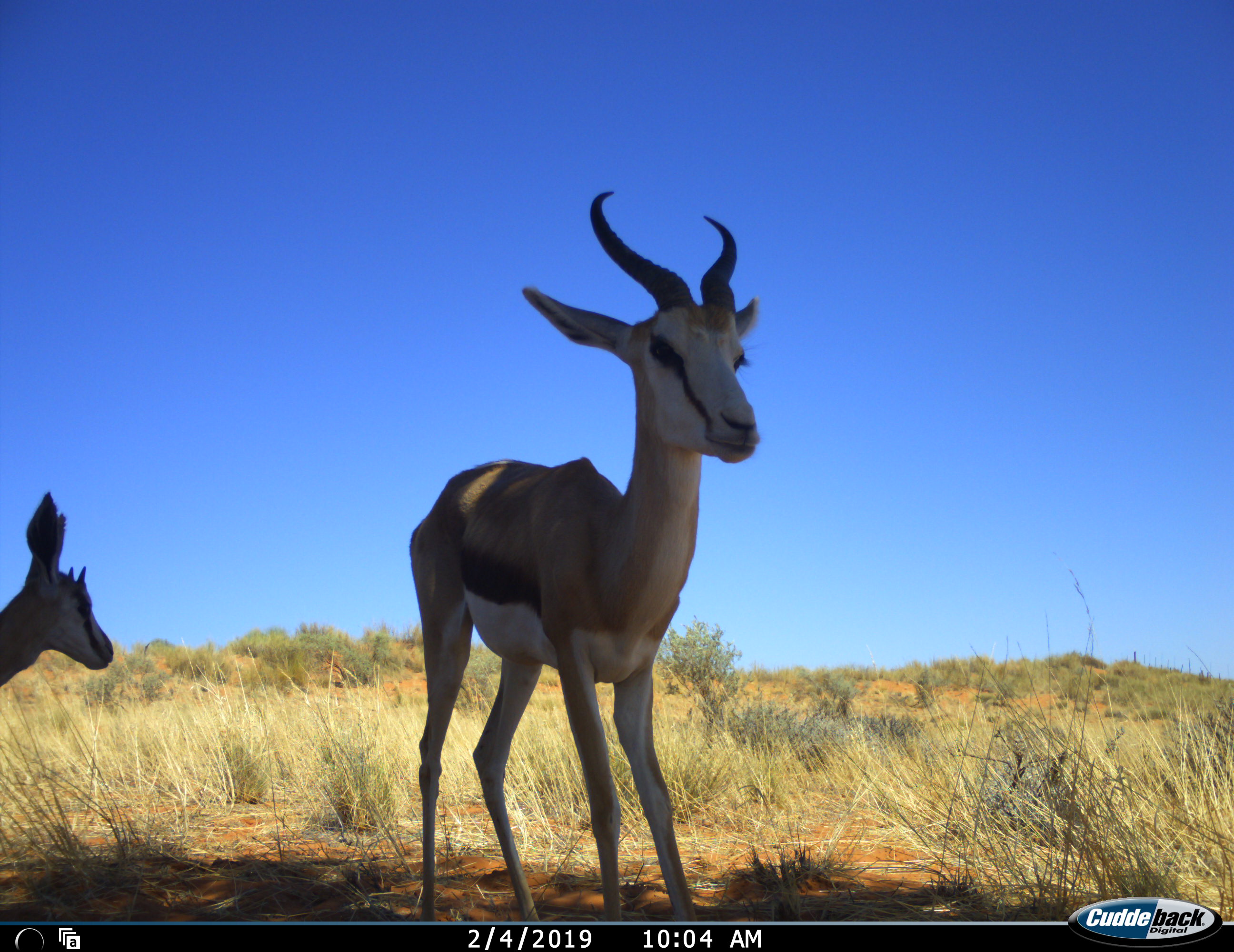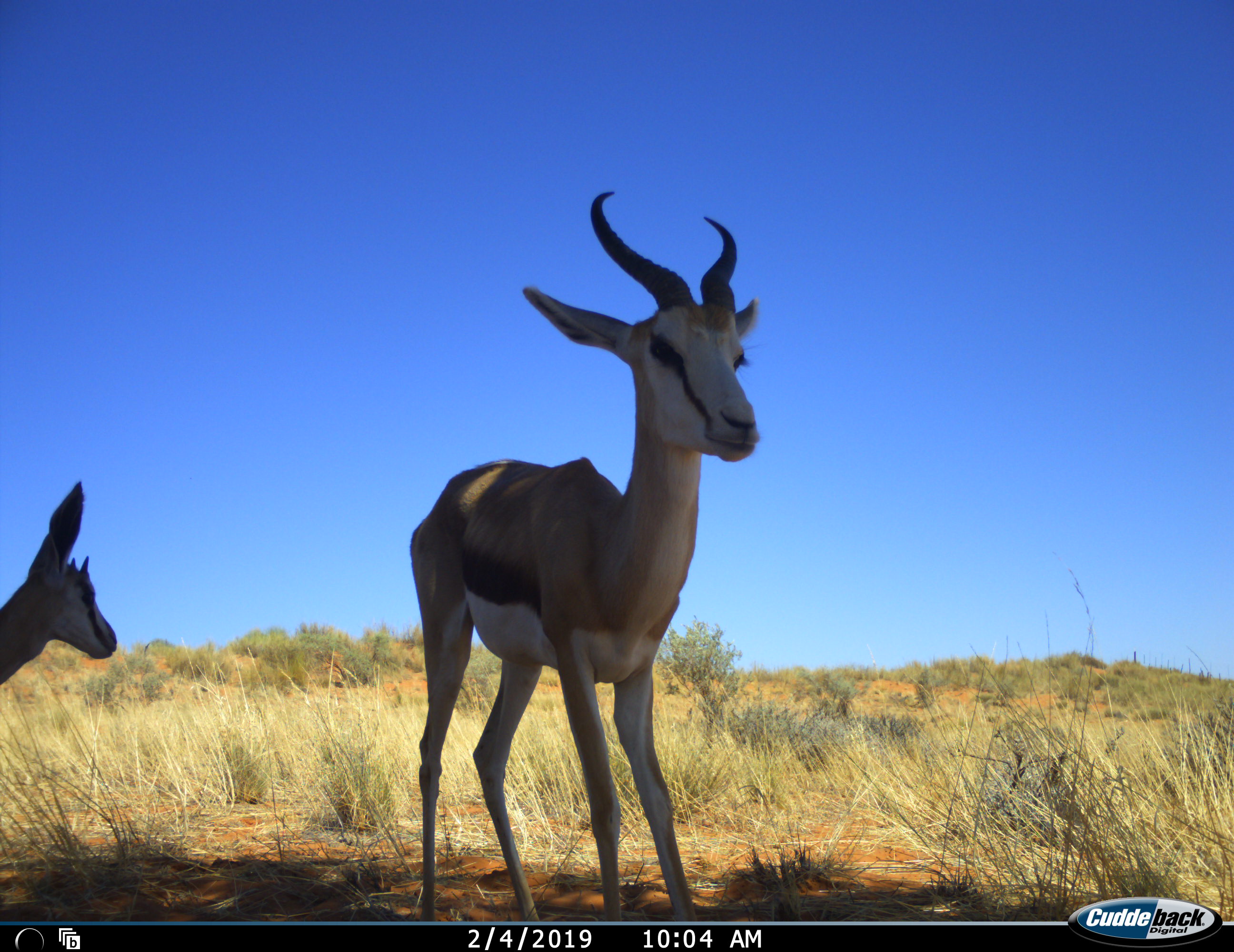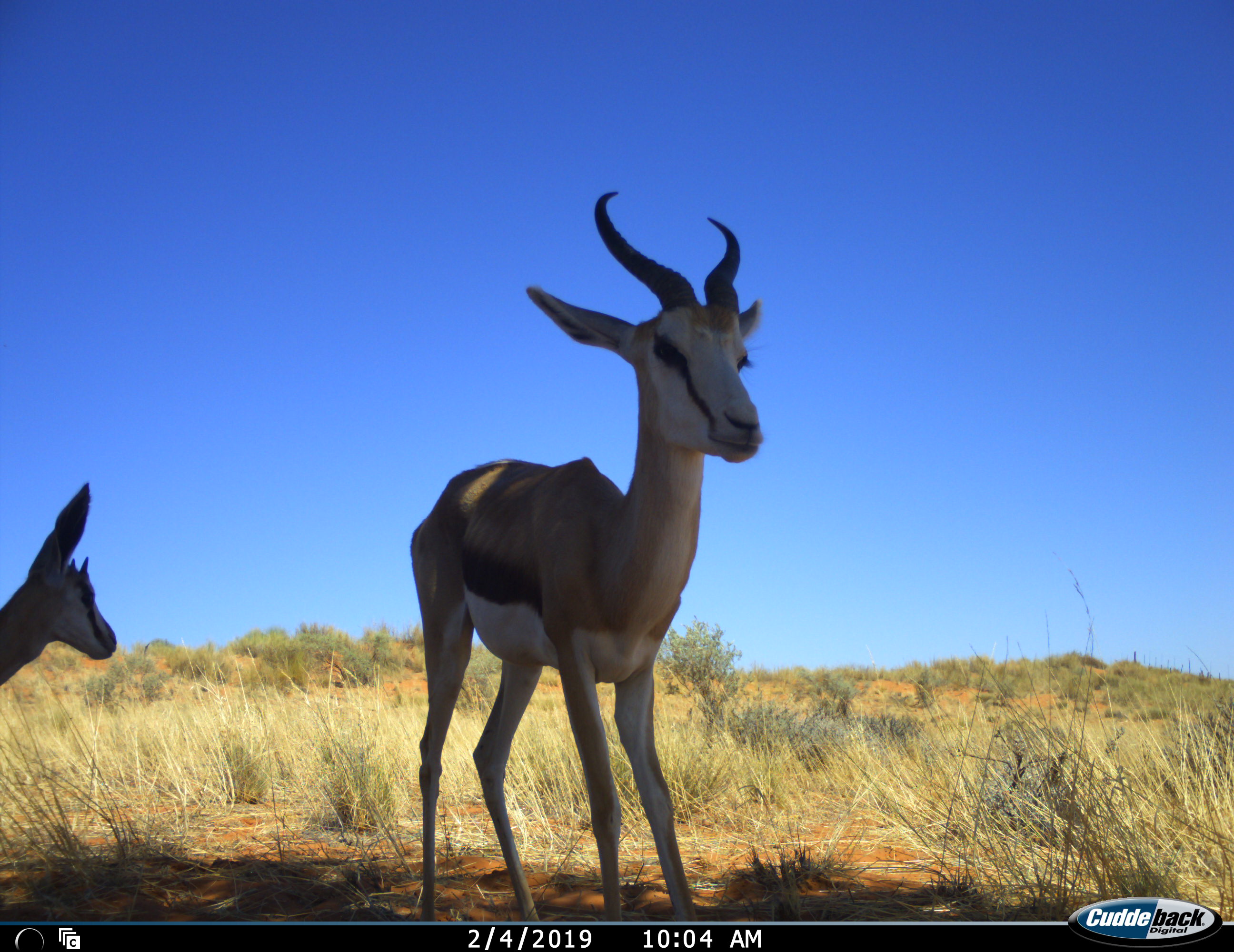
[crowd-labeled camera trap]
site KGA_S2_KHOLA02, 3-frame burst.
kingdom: Animalia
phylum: Chordata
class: Mammalia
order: Artiodactyla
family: Bovidae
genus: Antidorcas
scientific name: Antidorcas marsupialis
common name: springbok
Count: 2.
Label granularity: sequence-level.